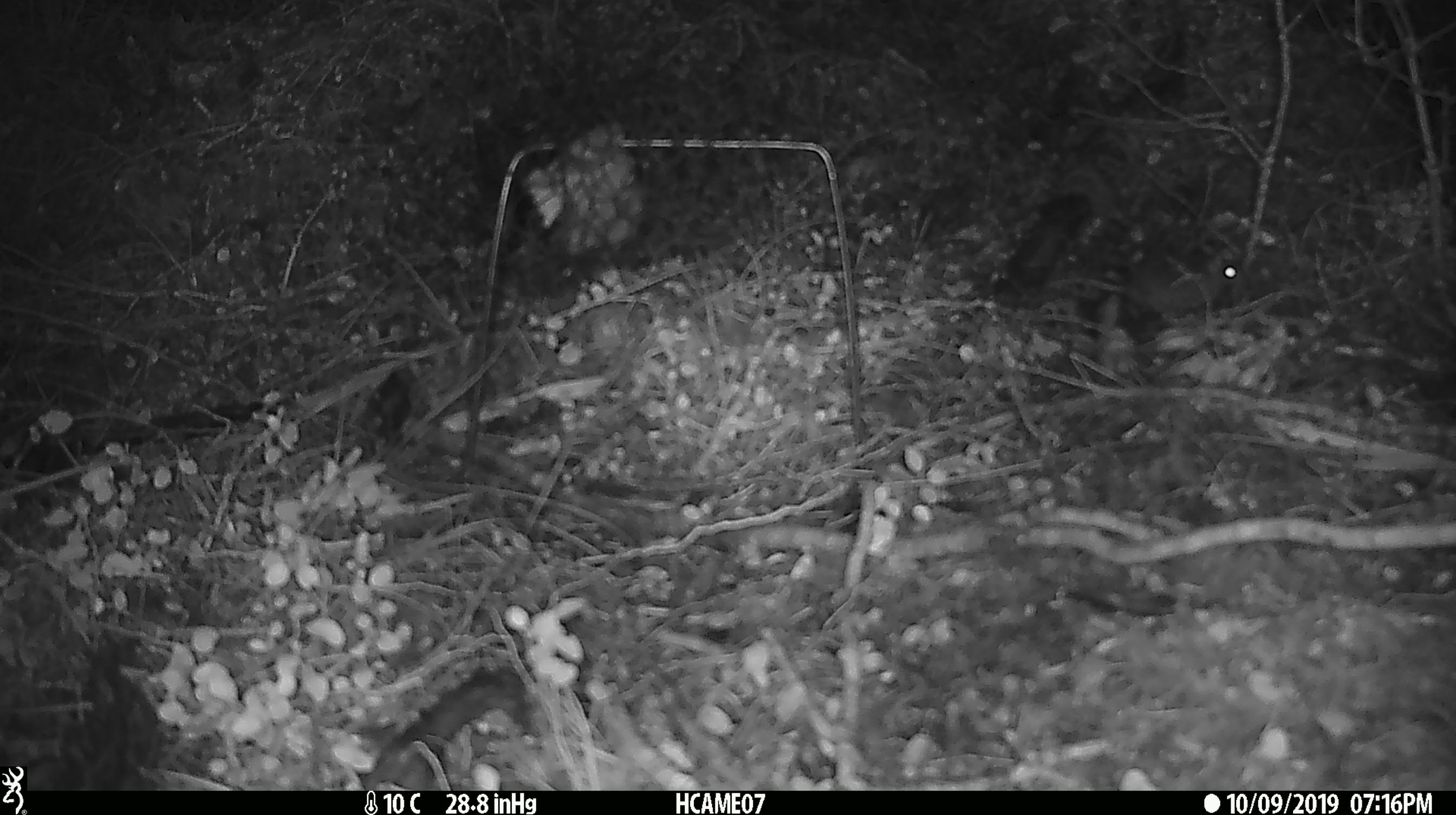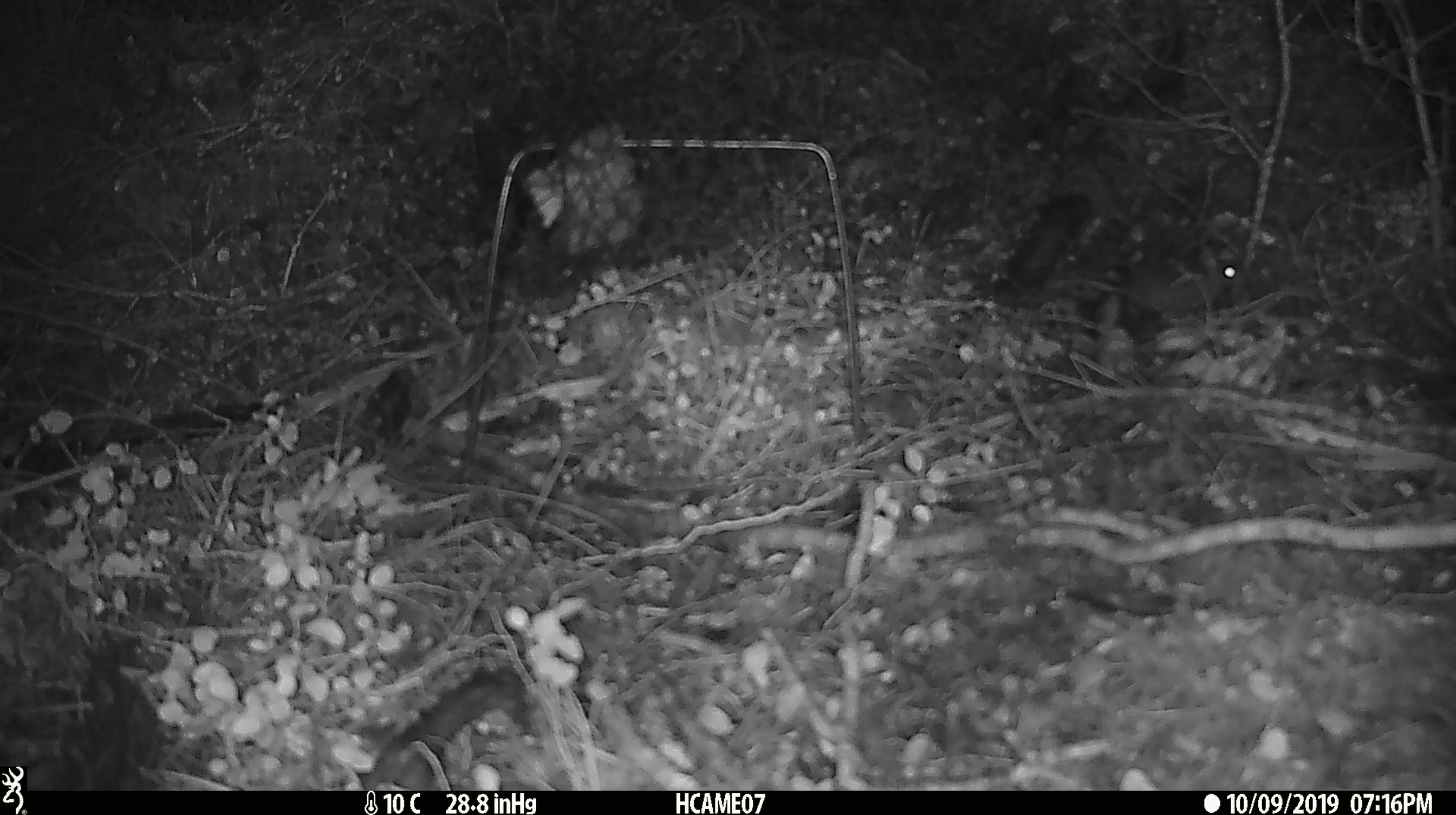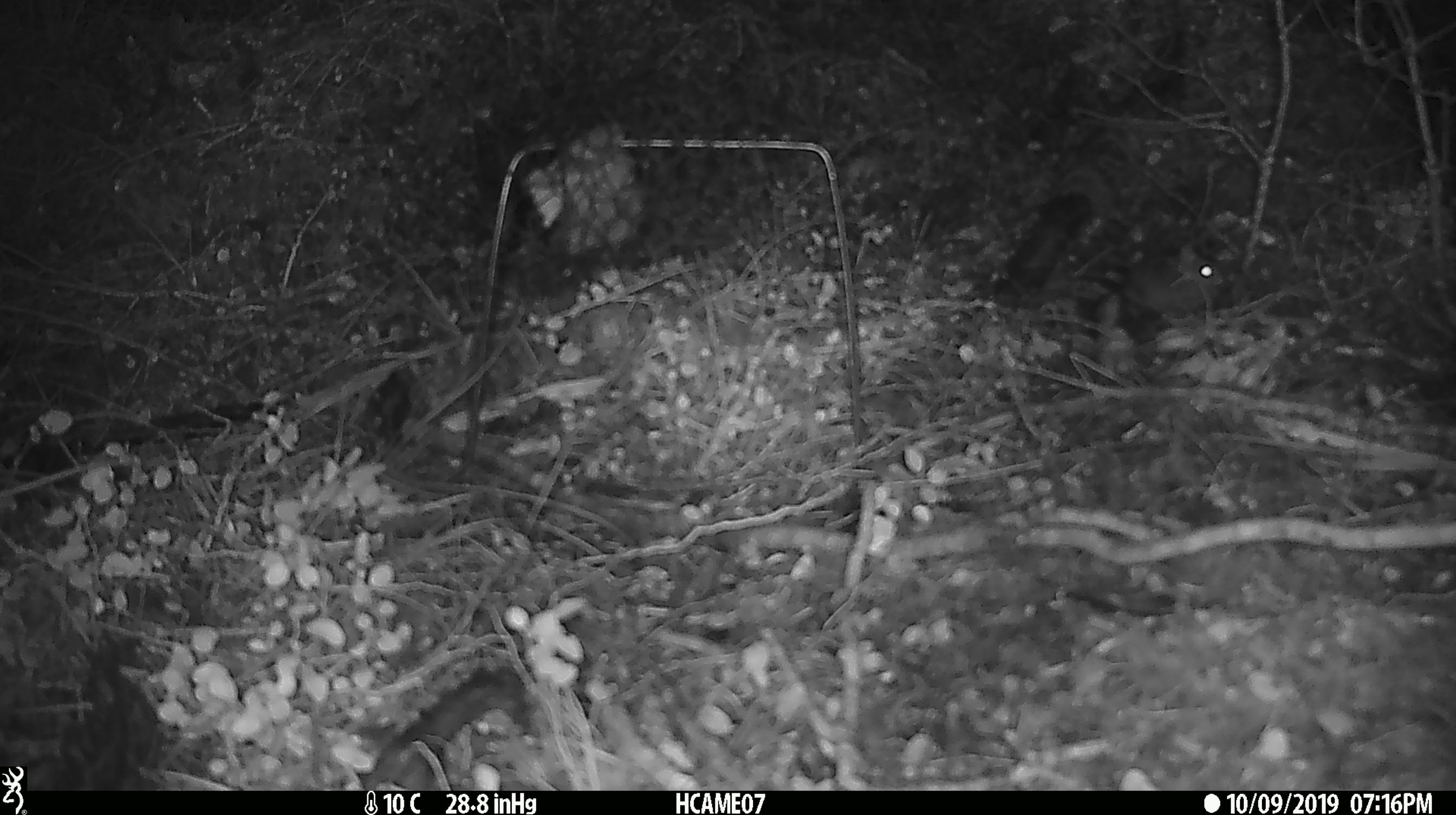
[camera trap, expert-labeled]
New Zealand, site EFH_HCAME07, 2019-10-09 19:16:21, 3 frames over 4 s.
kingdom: Animalia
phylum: Chordata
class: Mammalia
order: Rodentia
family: Muridae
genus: Mus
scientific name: Mus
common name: mouse